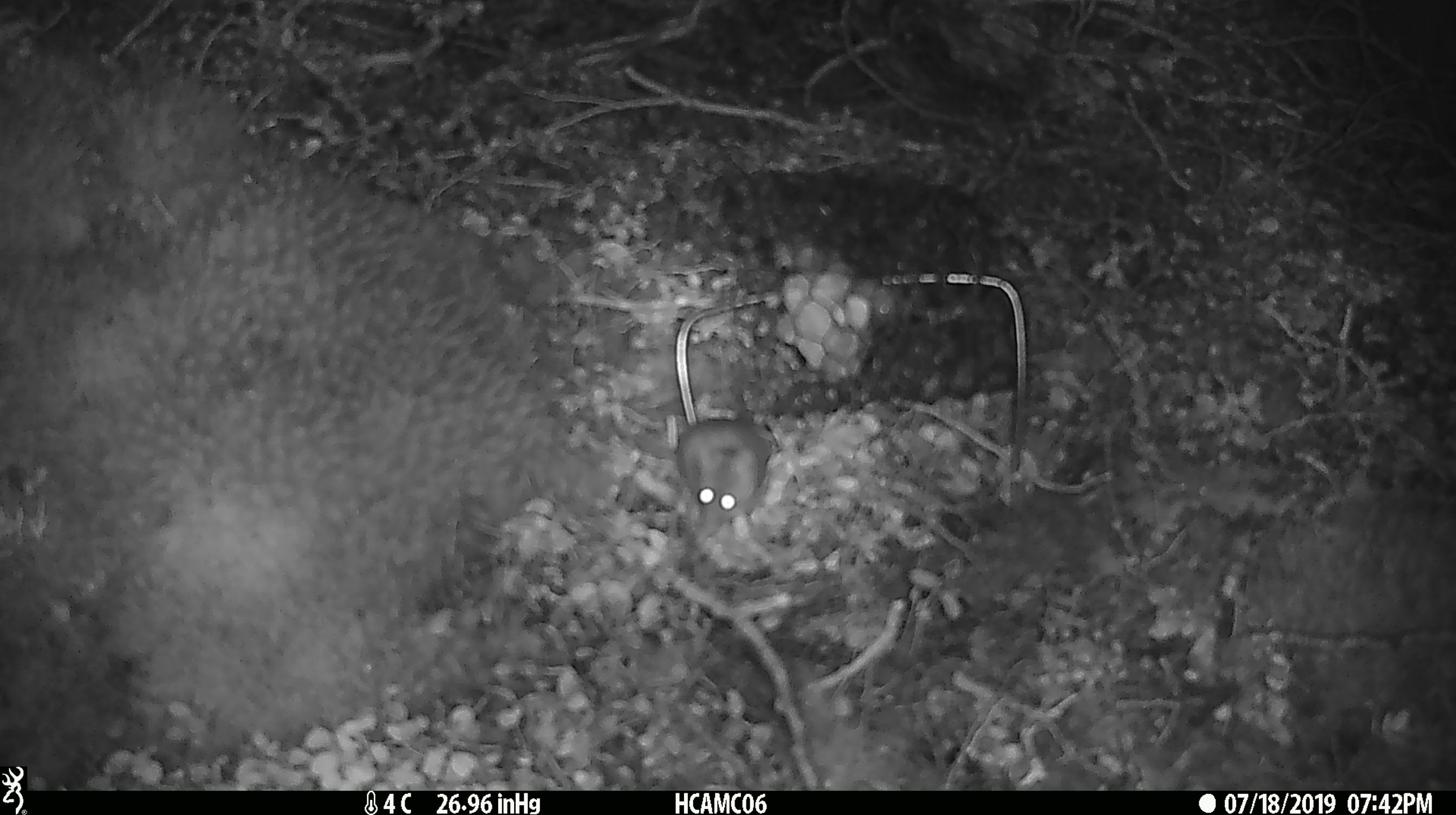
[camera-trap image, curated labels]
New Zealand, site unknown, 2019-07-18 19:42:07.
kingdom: Animalia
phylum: Chordata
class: Mammalia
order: Rodentia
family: Muridae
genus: Mus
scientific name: Mus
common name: mouse